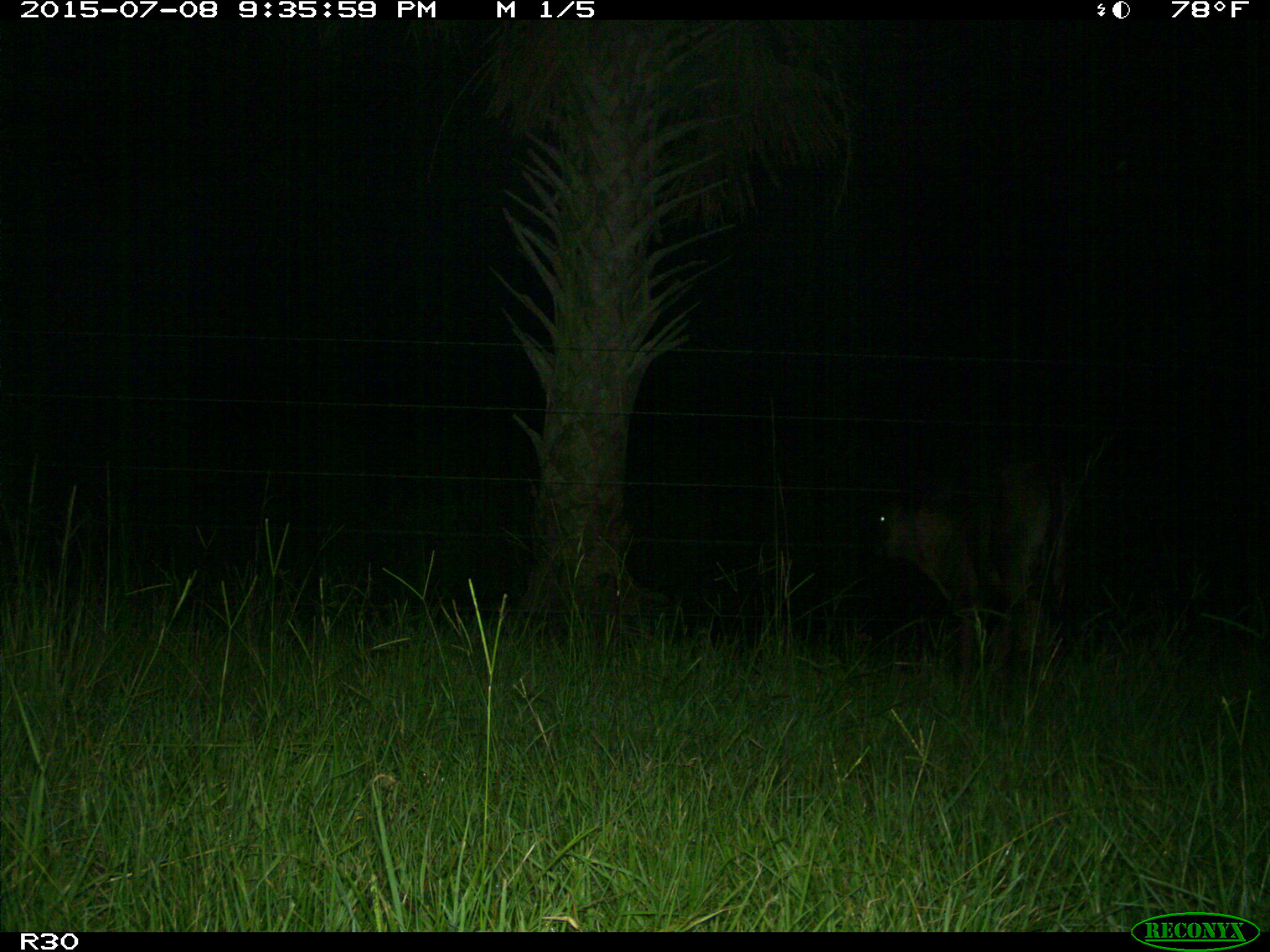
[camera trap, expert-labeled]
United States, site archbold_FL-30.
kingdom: Animalia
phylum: Chordata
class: Mammalia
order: Artiodactyla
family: Bovidae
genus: Bos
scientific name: Bos taurus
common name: domestic cow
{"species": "Bos taurus (domestic cow)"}